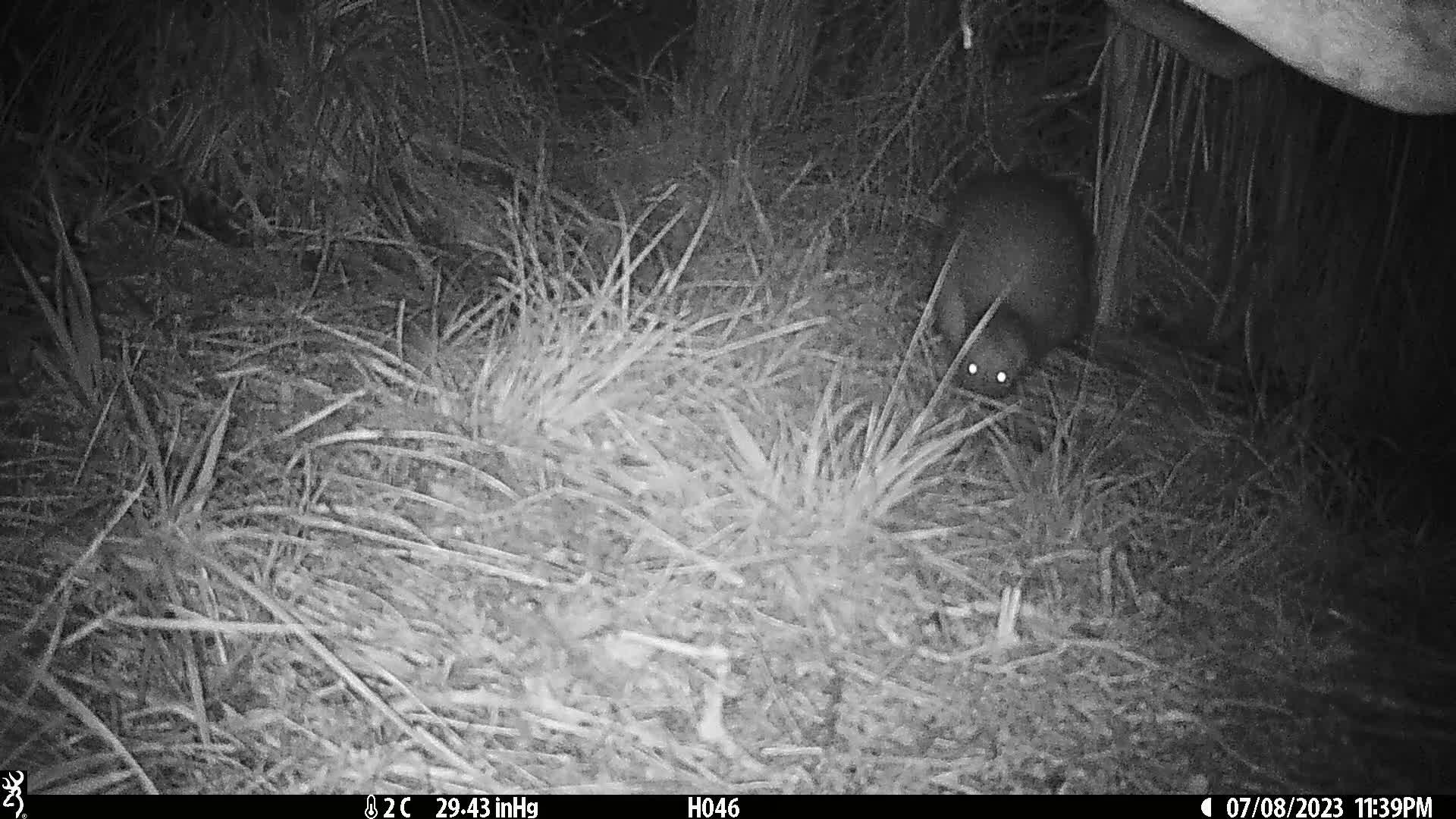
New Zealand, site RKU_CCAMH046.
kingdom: Animalia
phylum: Chordata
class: Aves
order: Apterygiformes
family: Apterygidae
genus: Apteryx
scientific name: Apteryx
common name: kiwi